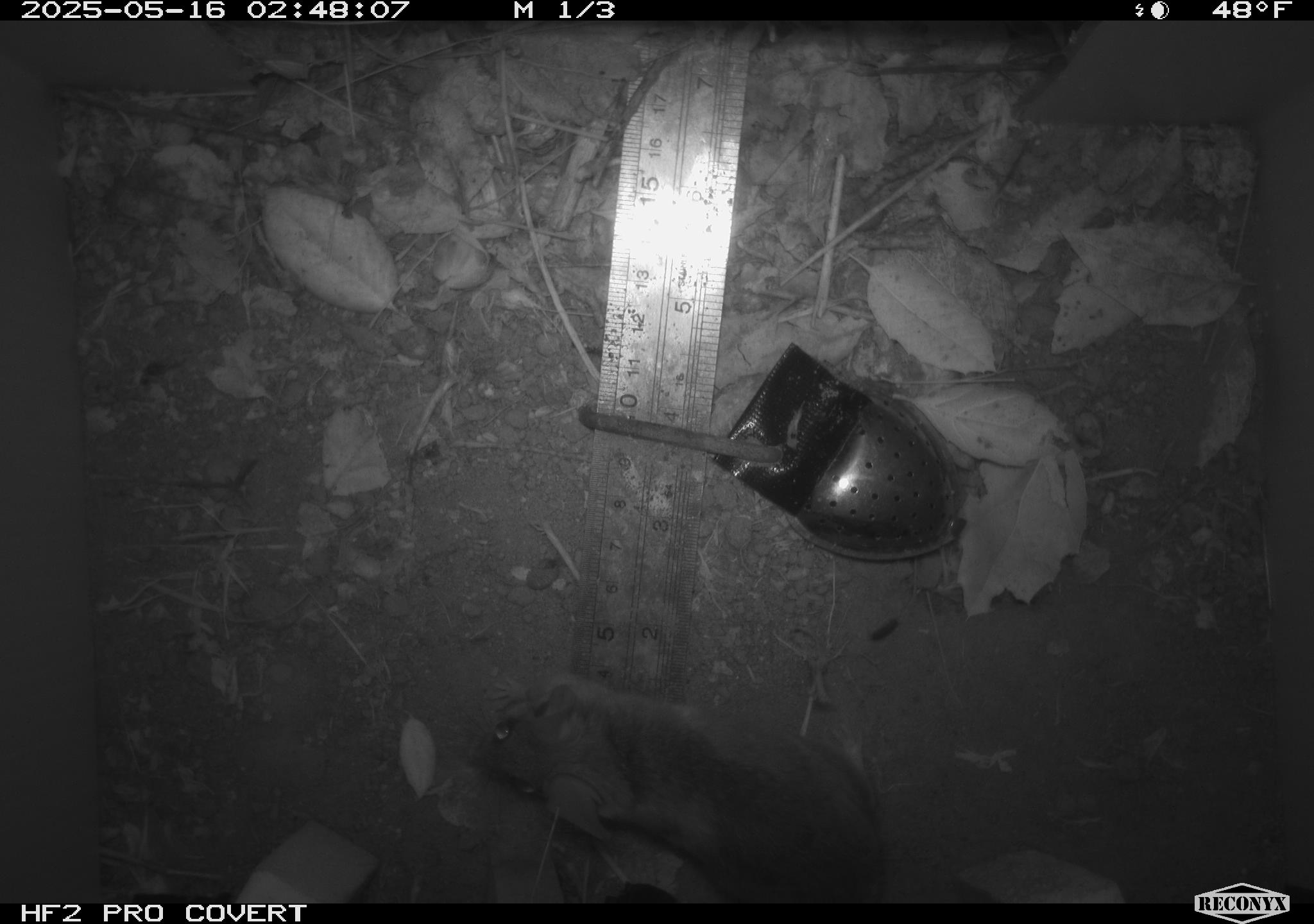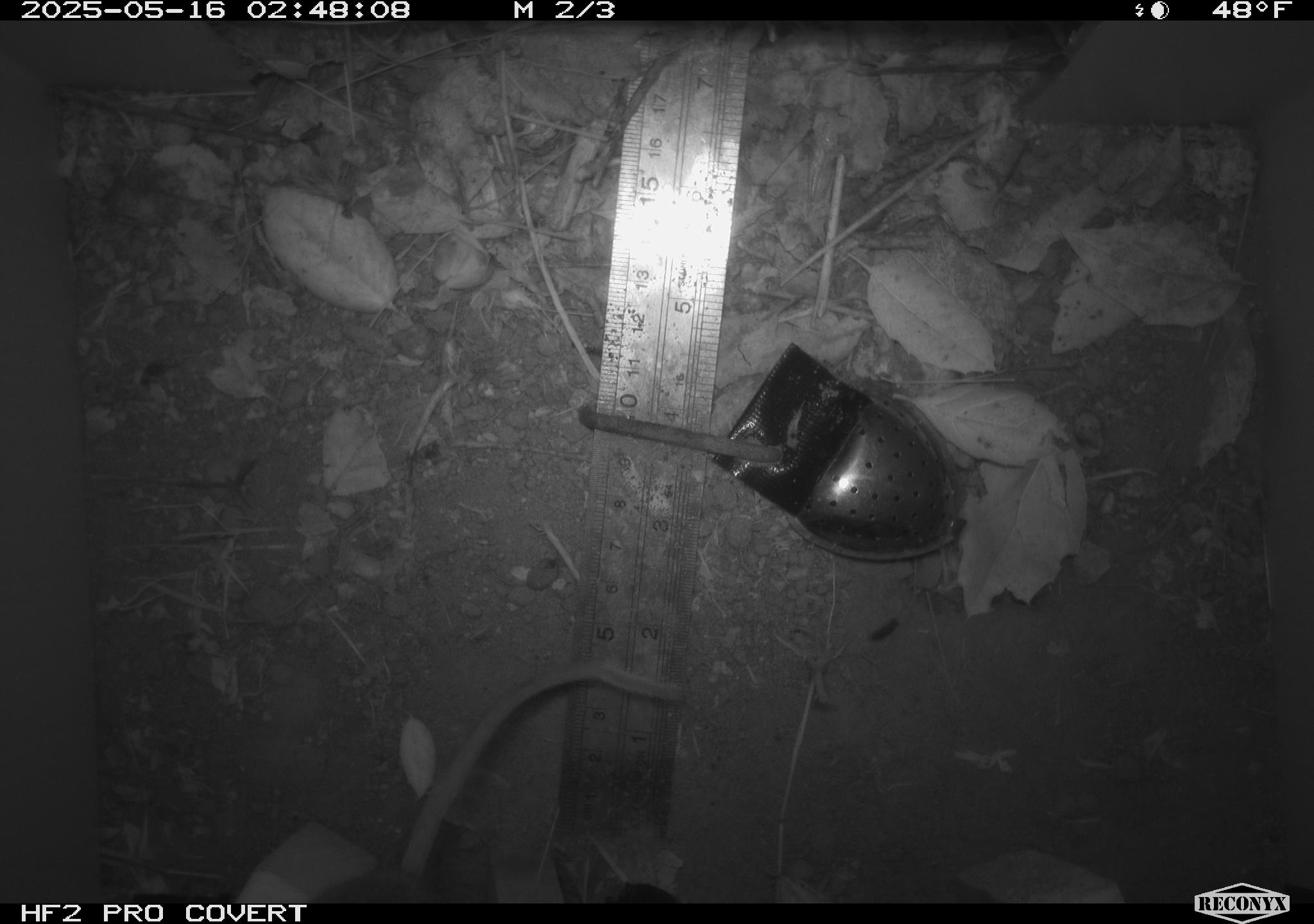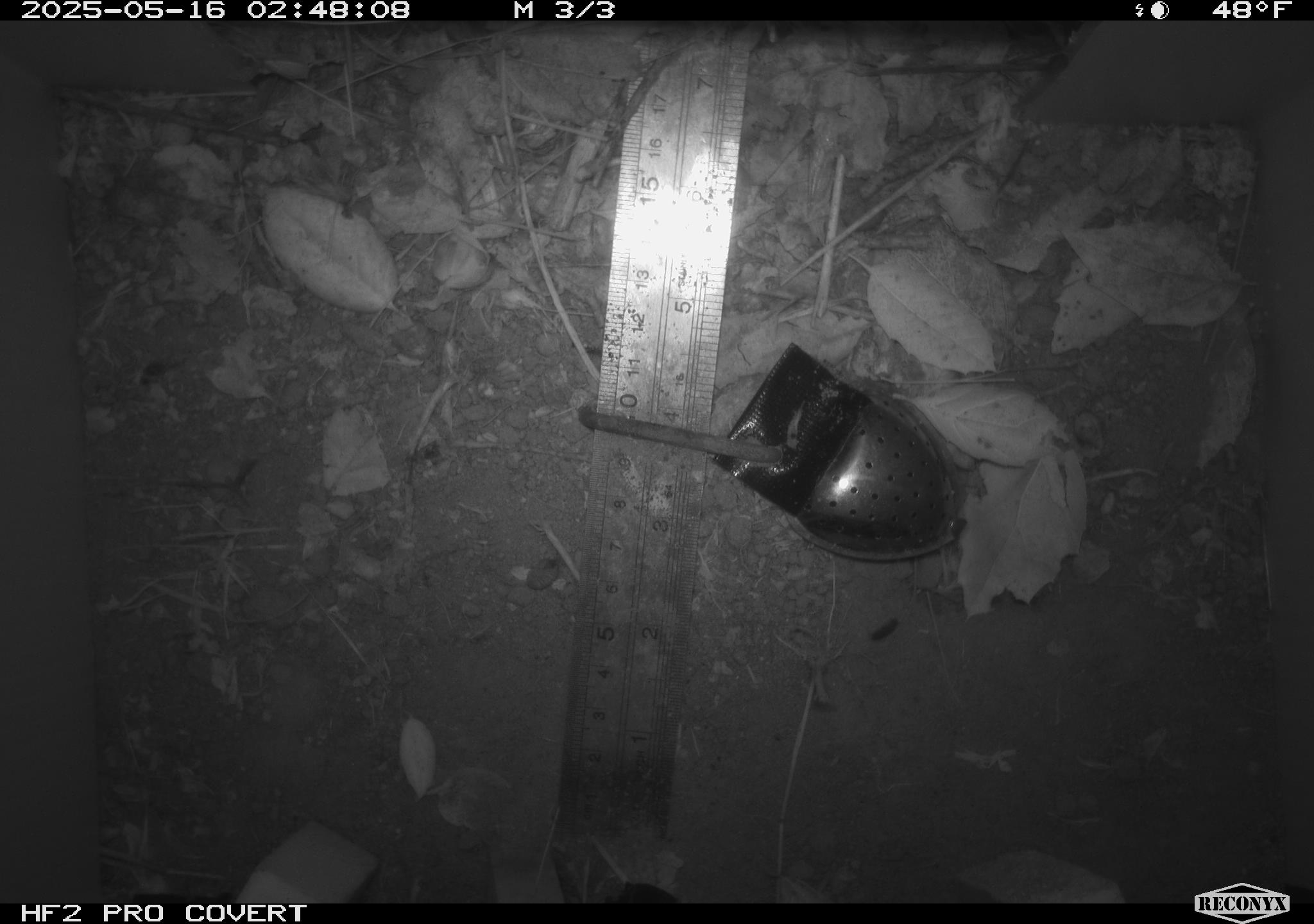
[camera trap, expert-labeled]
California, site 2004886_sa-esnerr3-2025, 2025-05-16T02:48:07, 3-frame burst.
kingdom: Animalia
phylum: Chordata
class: Mammalia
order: Rodentia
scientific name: Rodentia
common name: rodent